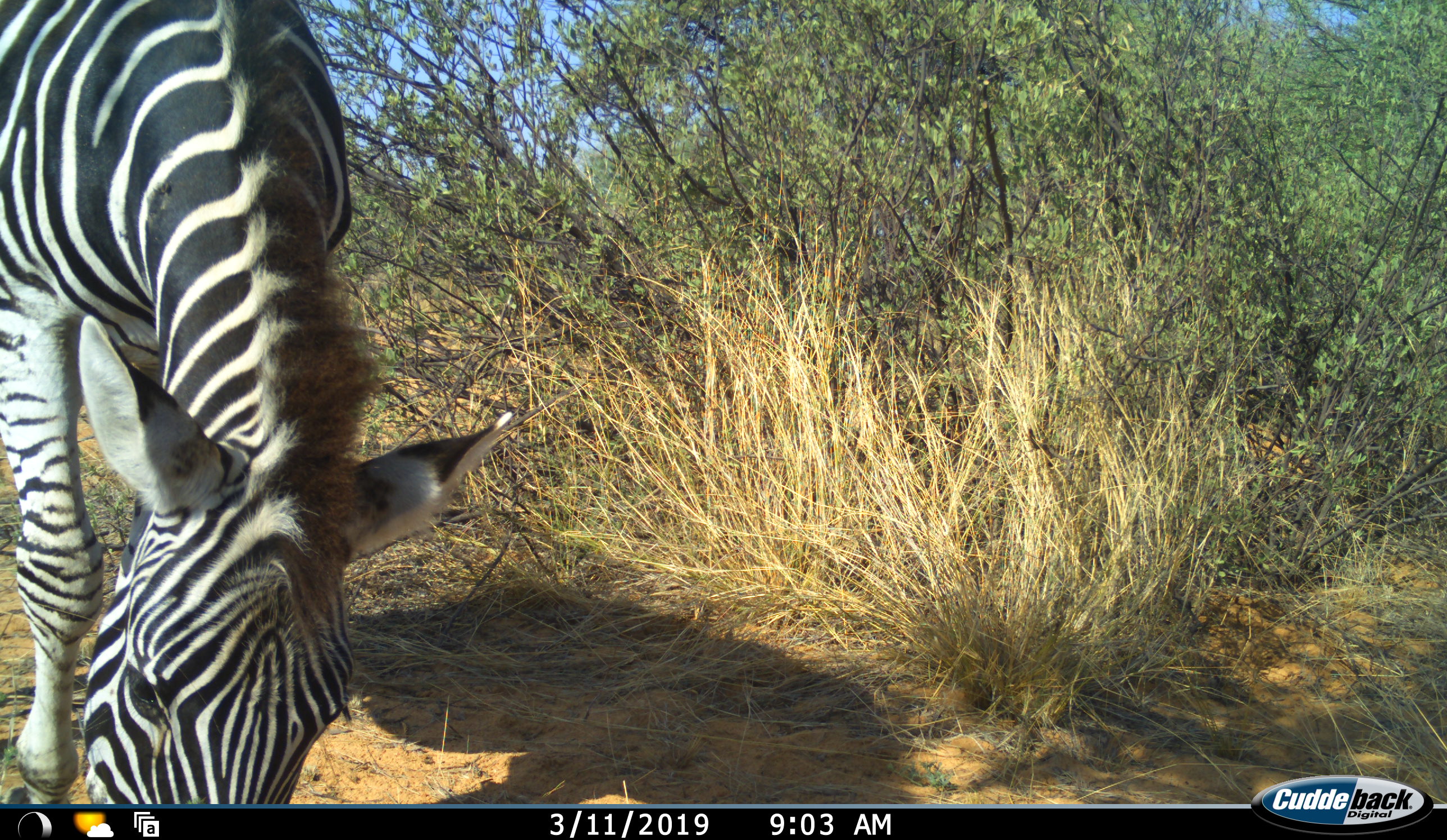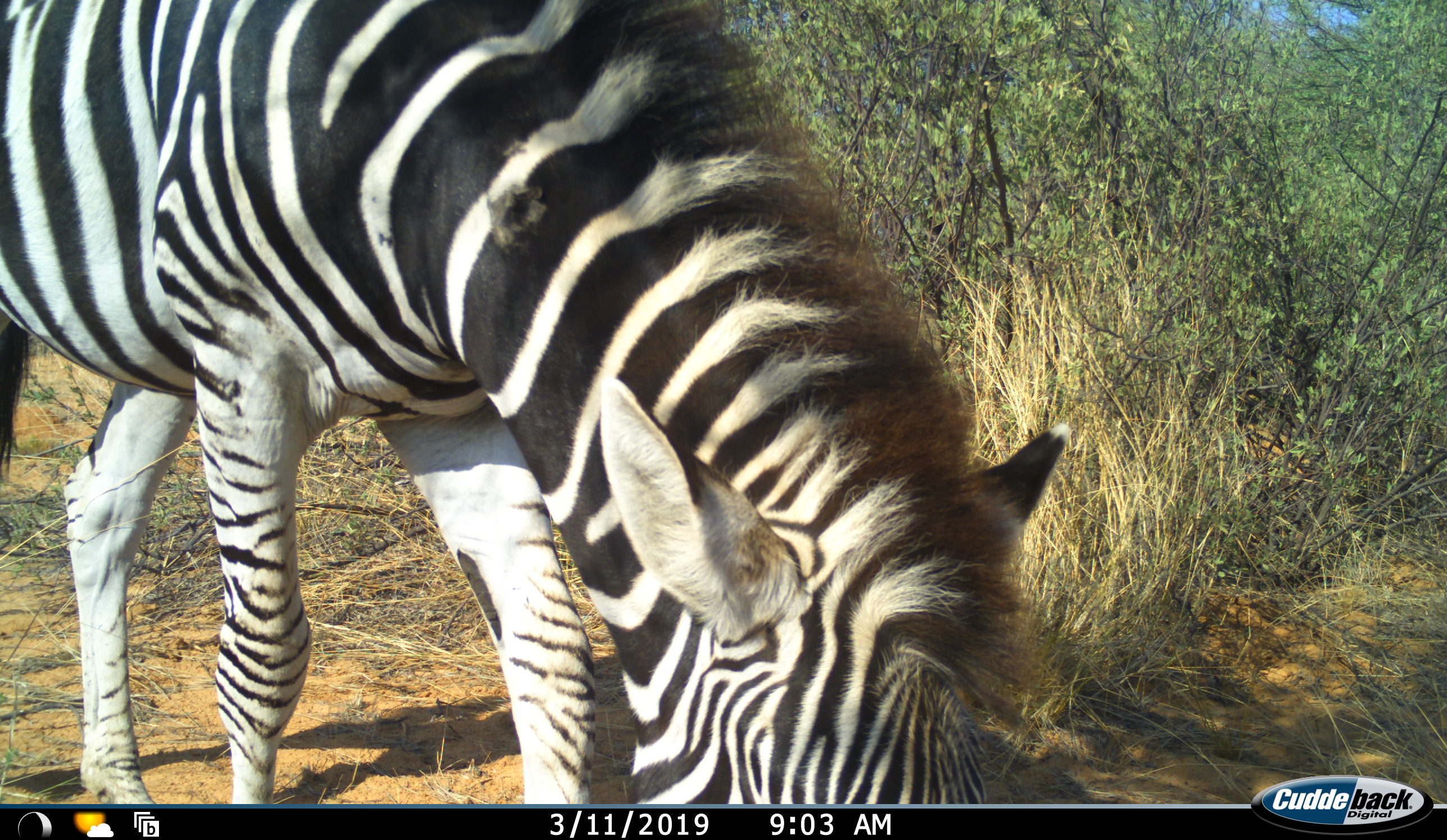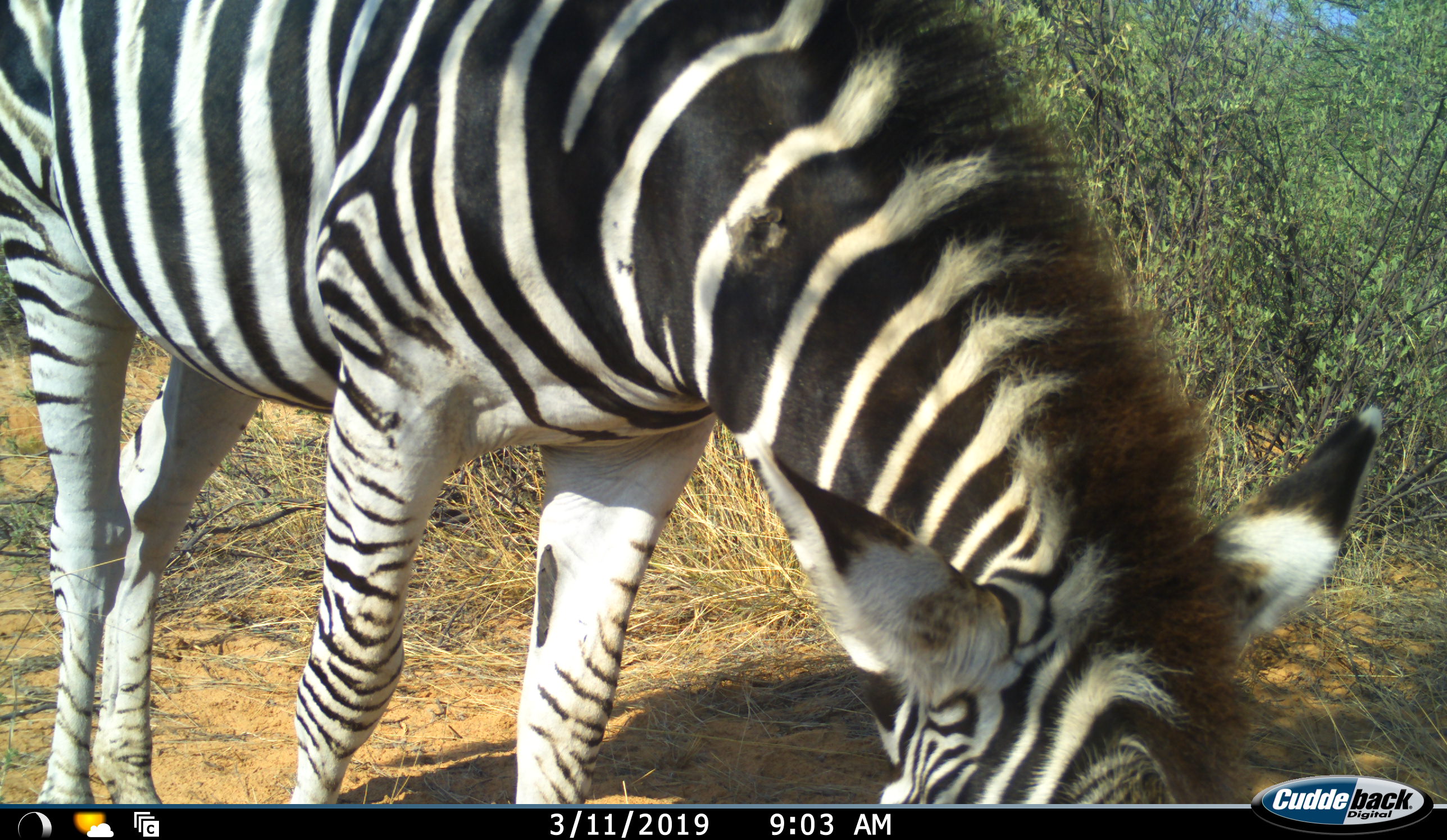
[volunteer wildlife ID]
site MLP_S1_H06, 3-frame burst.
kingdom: Animalia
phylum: Chordata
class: Mammalia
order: Perissodactyla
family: Equidae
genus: Equus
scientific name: Equus quagga burchellii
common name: burchell's zebra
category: zebraburchells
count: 1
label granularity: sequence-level